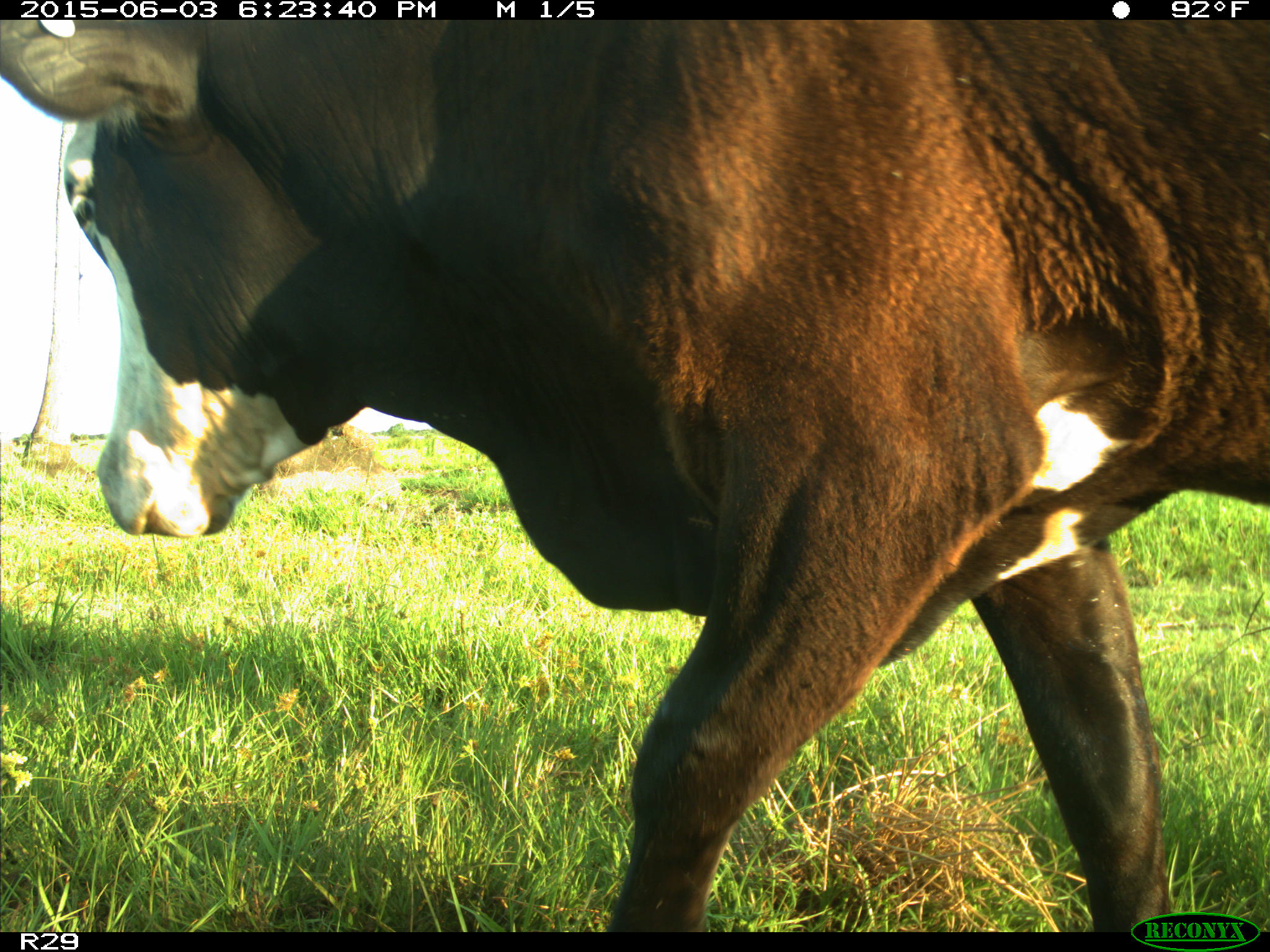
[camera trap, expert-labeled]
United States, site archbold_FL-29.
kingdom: Animalia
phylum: Chordata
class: Mammalia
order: Artiodactyla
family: Bovidae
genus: Bos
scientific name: Bos taurus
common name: domestic cow